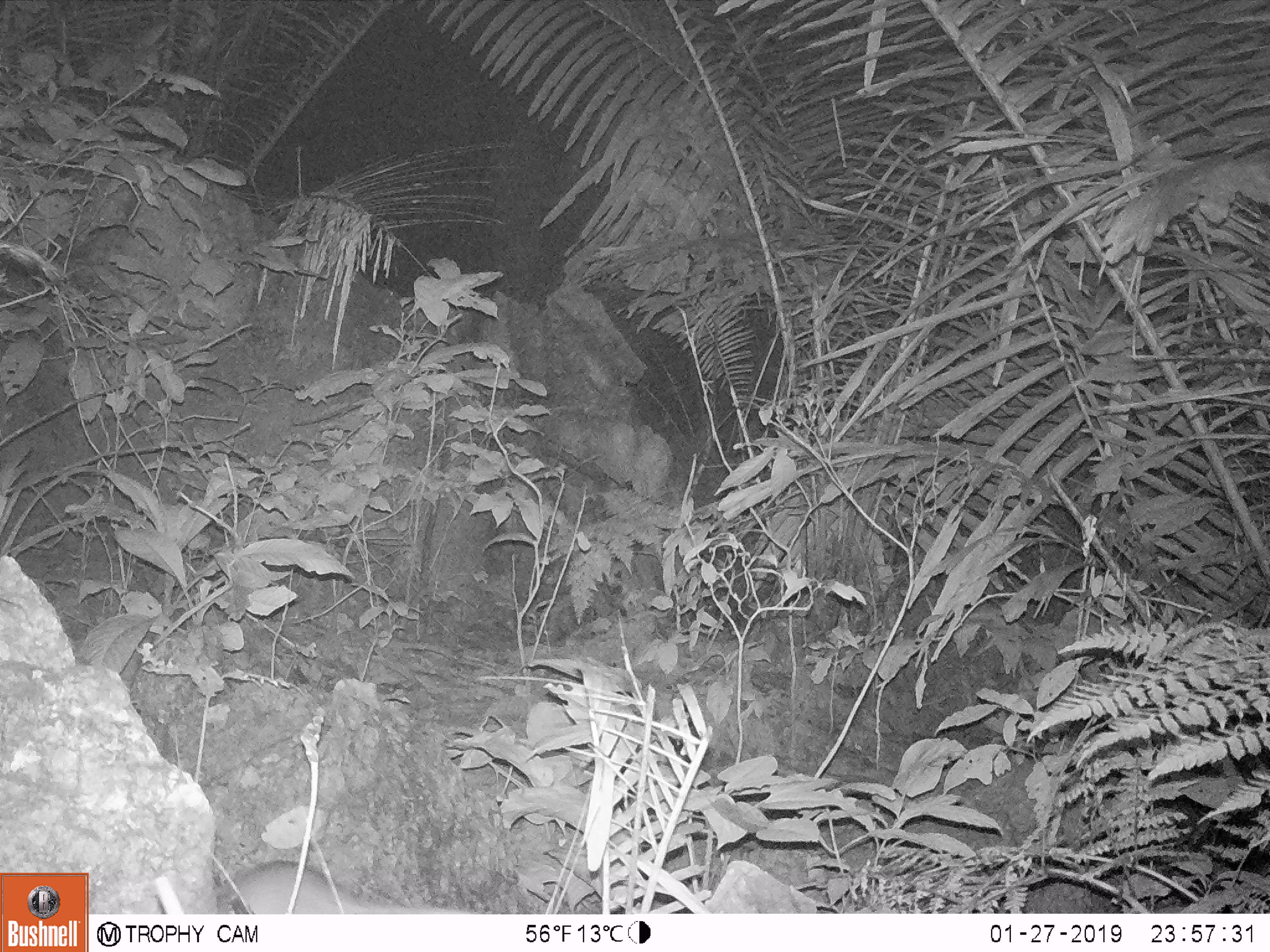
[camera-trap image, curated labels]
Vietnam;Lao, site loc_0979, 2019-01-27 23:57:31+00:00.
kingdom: Animalia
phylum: Chordata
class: Mammalia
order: Rodentia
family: Muridae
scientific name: Muridae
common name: old-world mice and rats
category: unidentified murid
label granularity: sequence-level